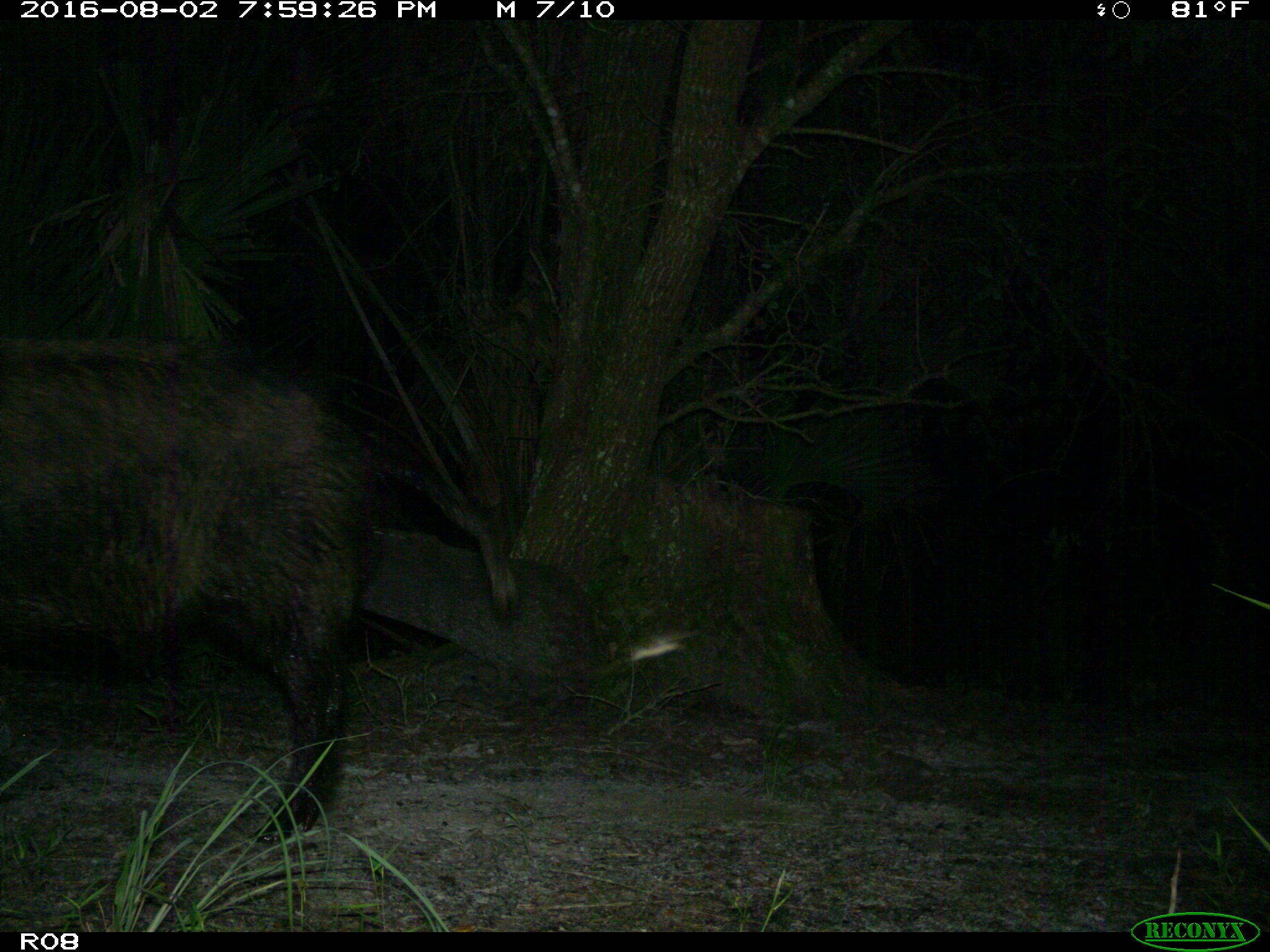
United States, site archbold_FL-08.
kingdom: Animalia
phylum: Chordata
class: Mammalia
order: Artiodactyla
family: Suidae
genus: Sus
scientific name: Sus scrofa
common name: wild boar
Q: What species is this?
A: Sus scrofa (wild boar).